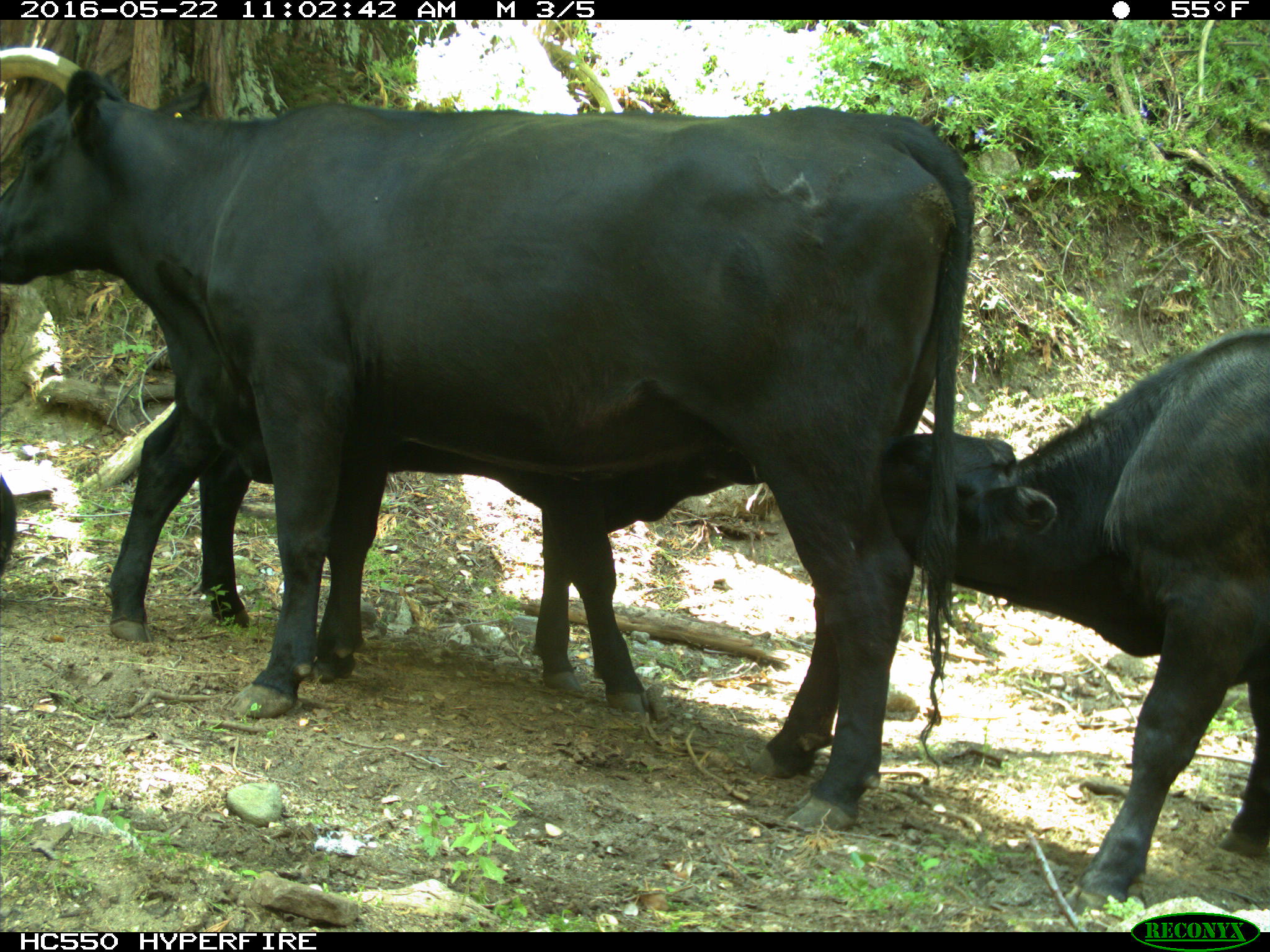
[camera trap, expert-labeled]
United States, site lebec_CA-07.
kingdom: Animalia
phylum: Chordata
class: Mammalia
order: Artiodactyla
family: Bovidae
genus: Bos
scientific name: Bos taurus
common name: domestic cow